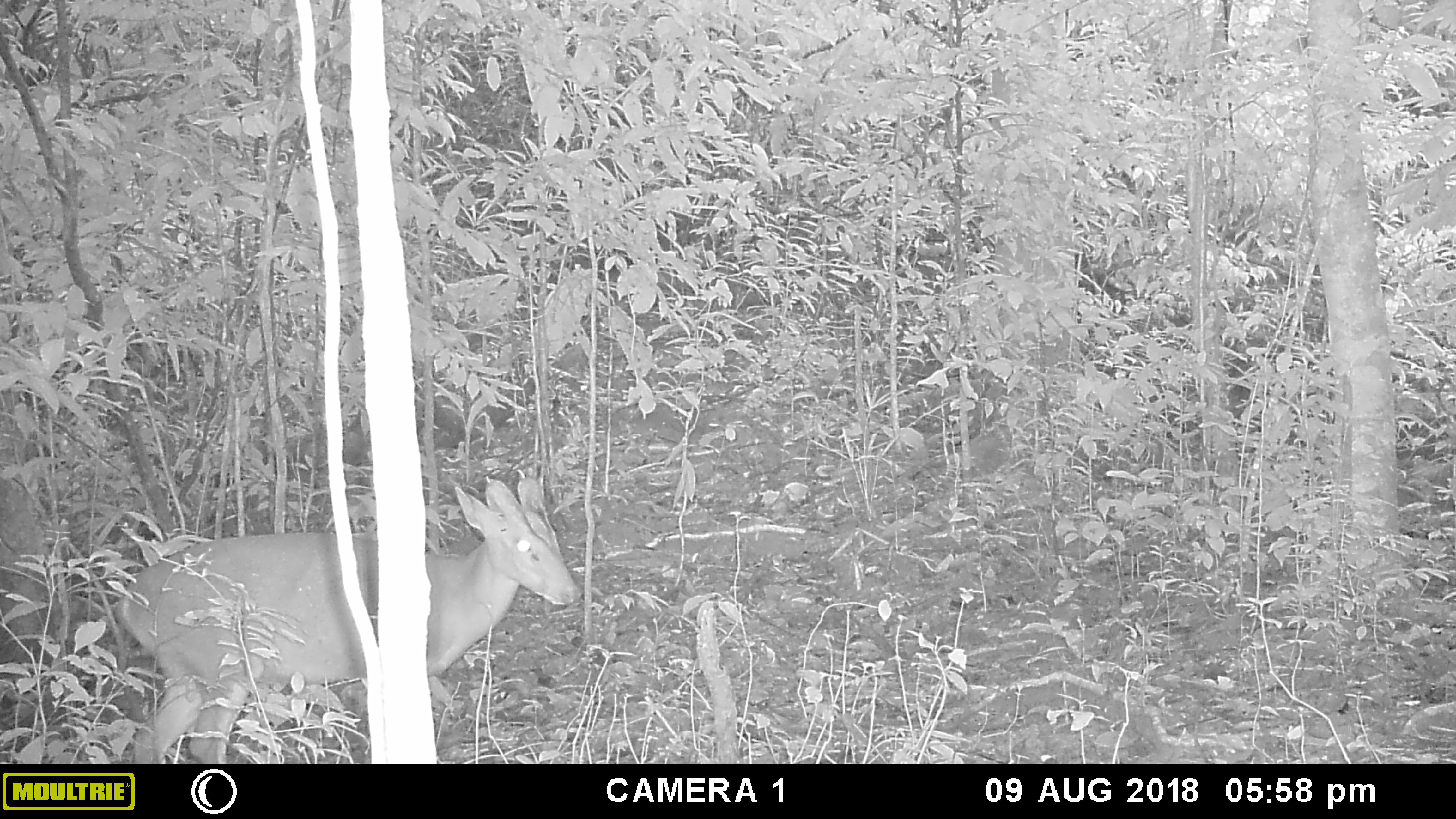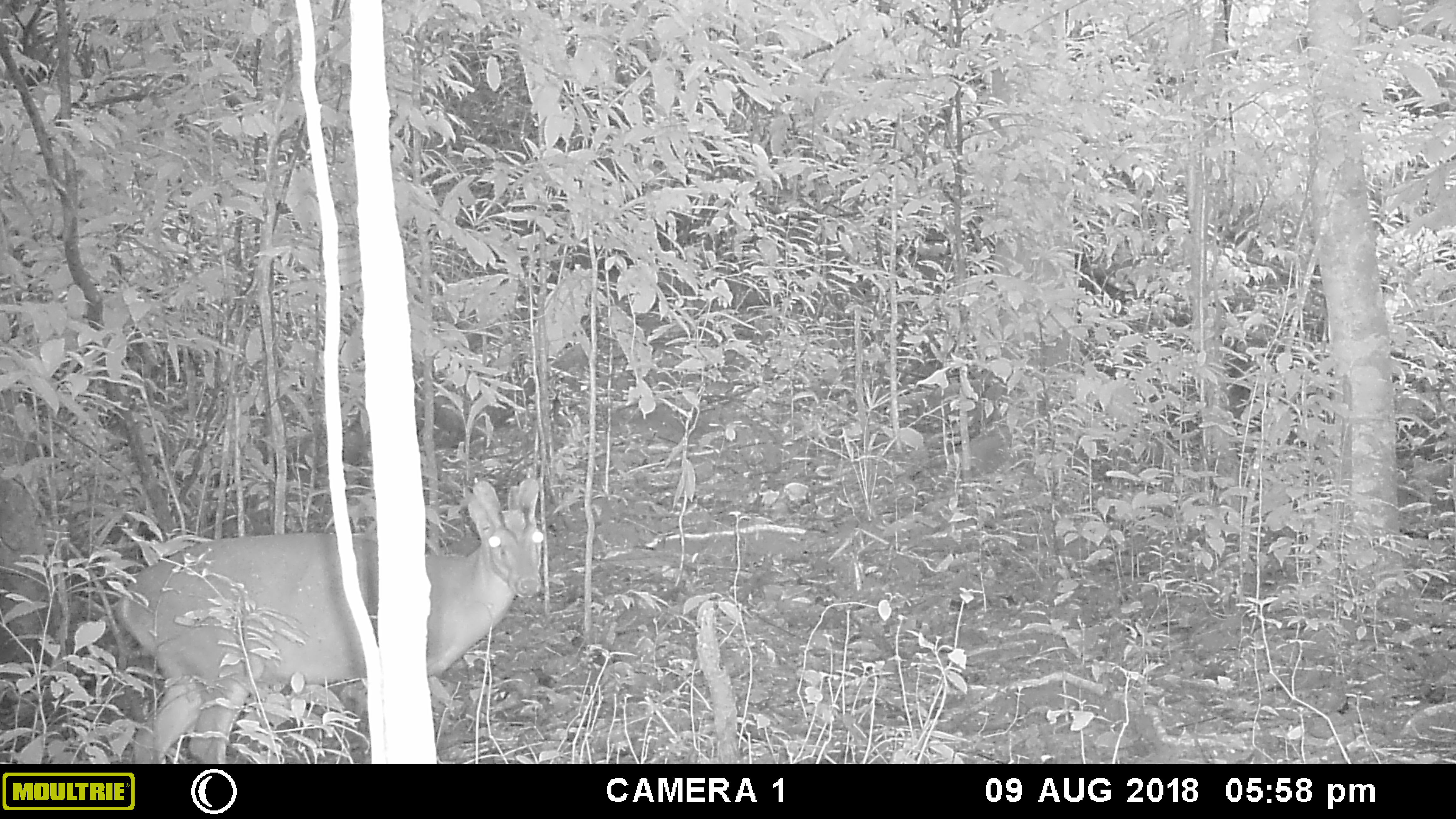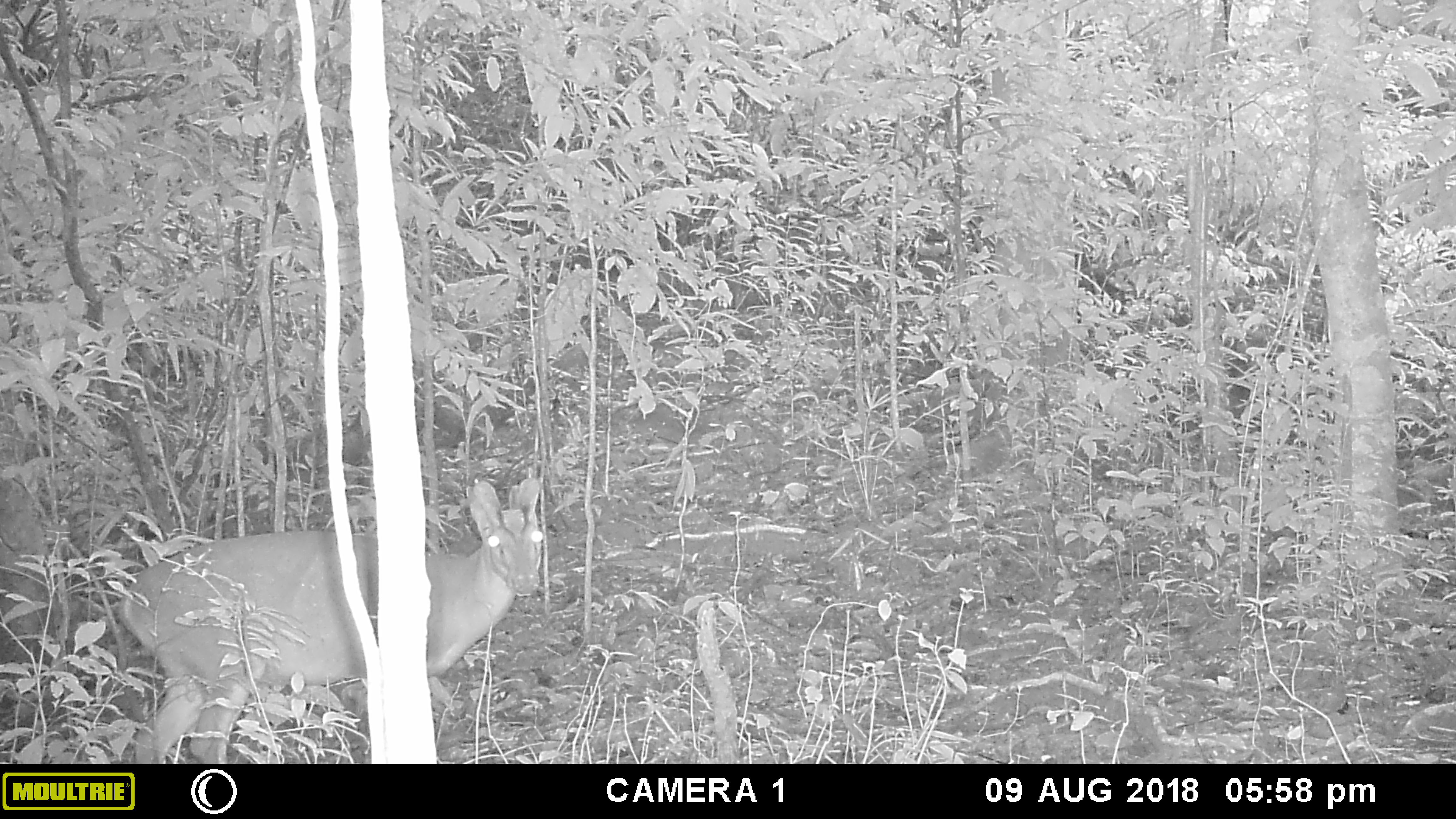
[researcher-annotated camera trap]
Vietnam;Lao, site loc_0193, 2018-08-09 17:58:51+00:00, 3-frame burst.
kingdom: Animalia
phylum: Chordata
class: Mammalia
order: Artiodactyla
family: Cervidae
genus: Muntiacus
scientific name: Muntiacus vuquangensis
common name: large-antlered muntjac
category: large antlered muntjac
Large antlered muntjac (large-antlered muntjac) (Muntiacus vuquangensis). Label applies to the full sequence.